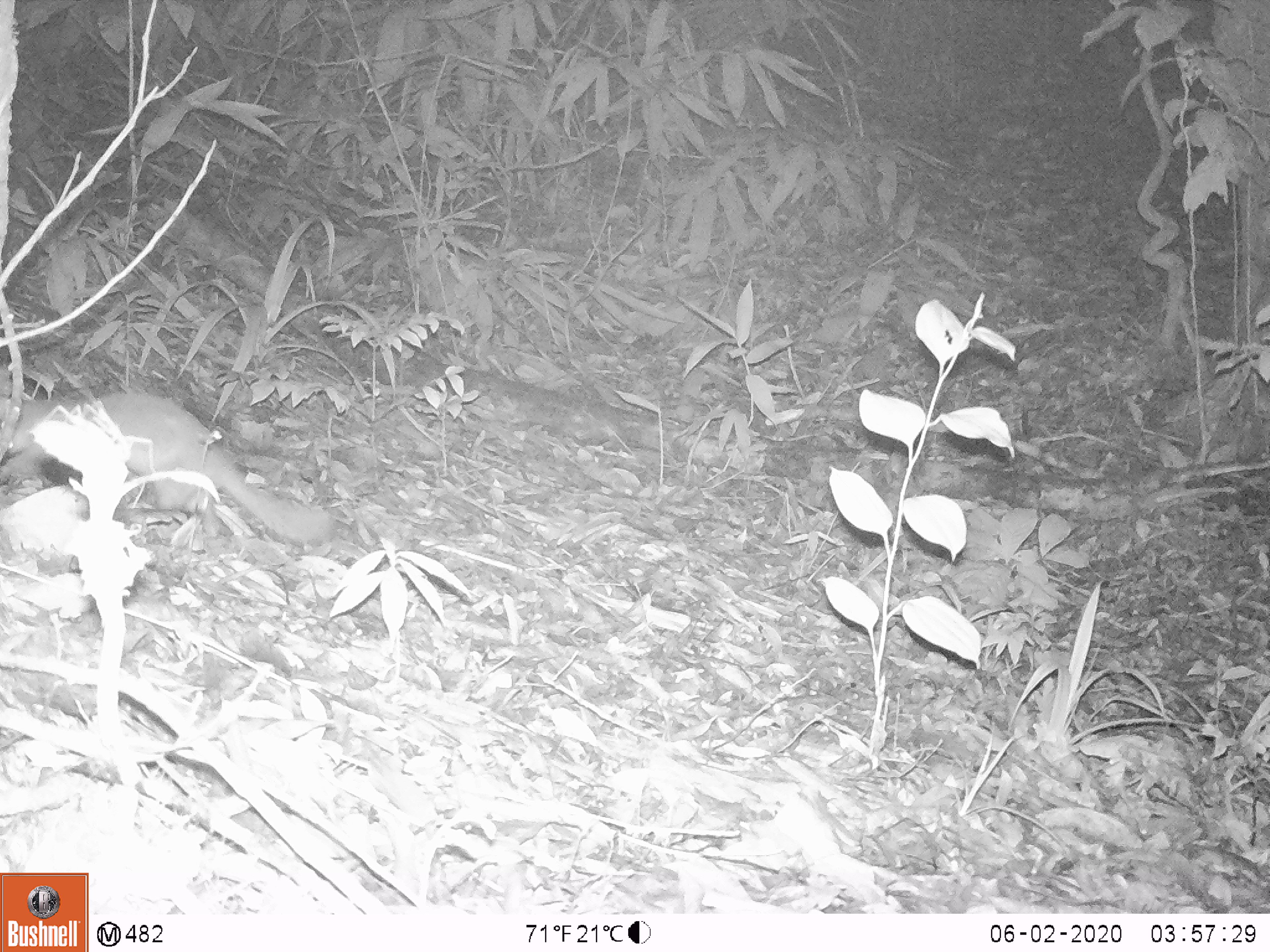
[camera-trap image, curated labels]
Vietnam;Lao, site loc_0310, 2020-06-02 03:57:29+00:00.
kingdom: Animalia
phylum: Chordata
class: Mammalia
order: Carnivora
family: Mustelidae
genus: Melogale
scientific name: Melogale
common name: ferret badger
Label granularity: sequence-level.